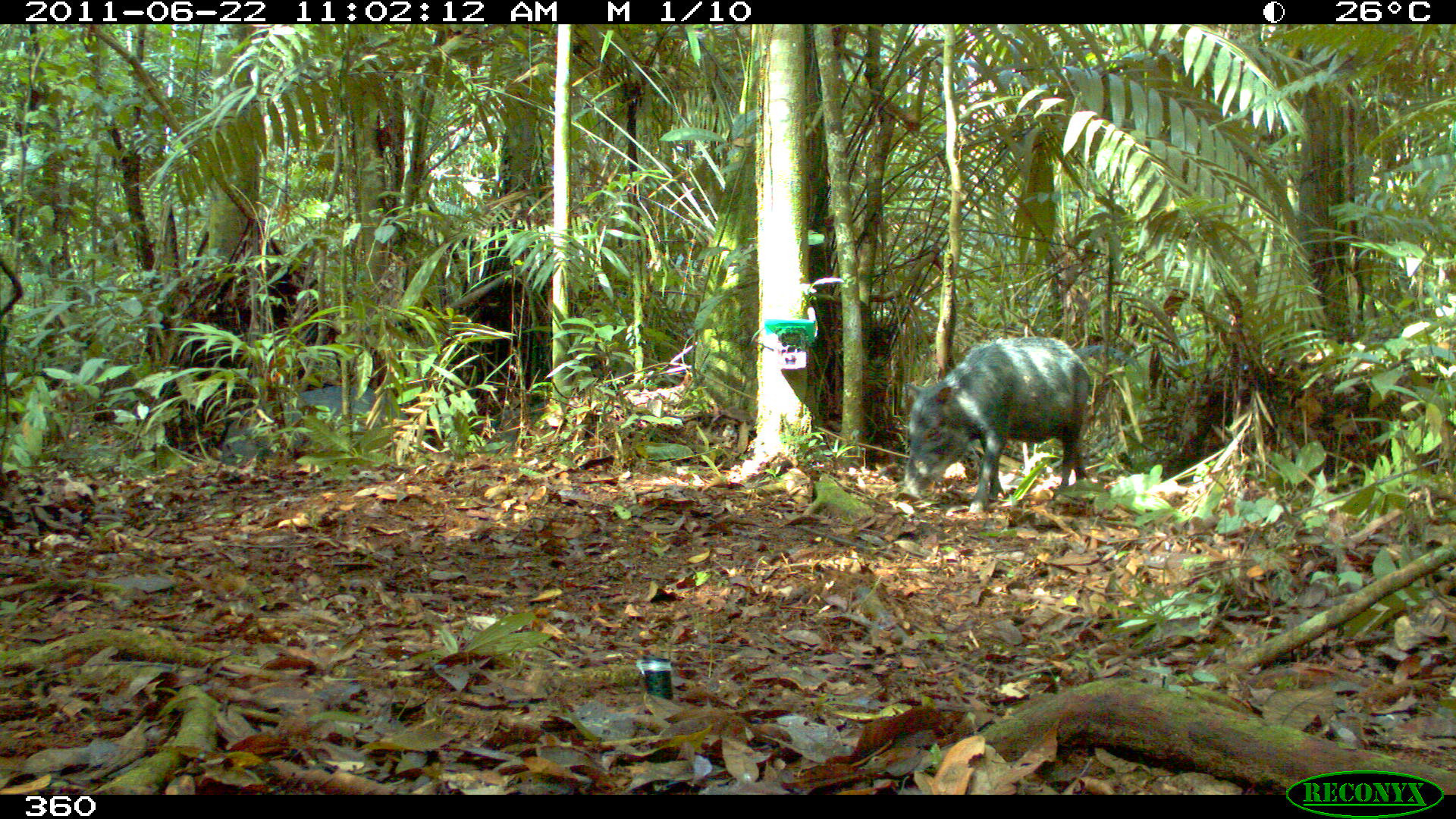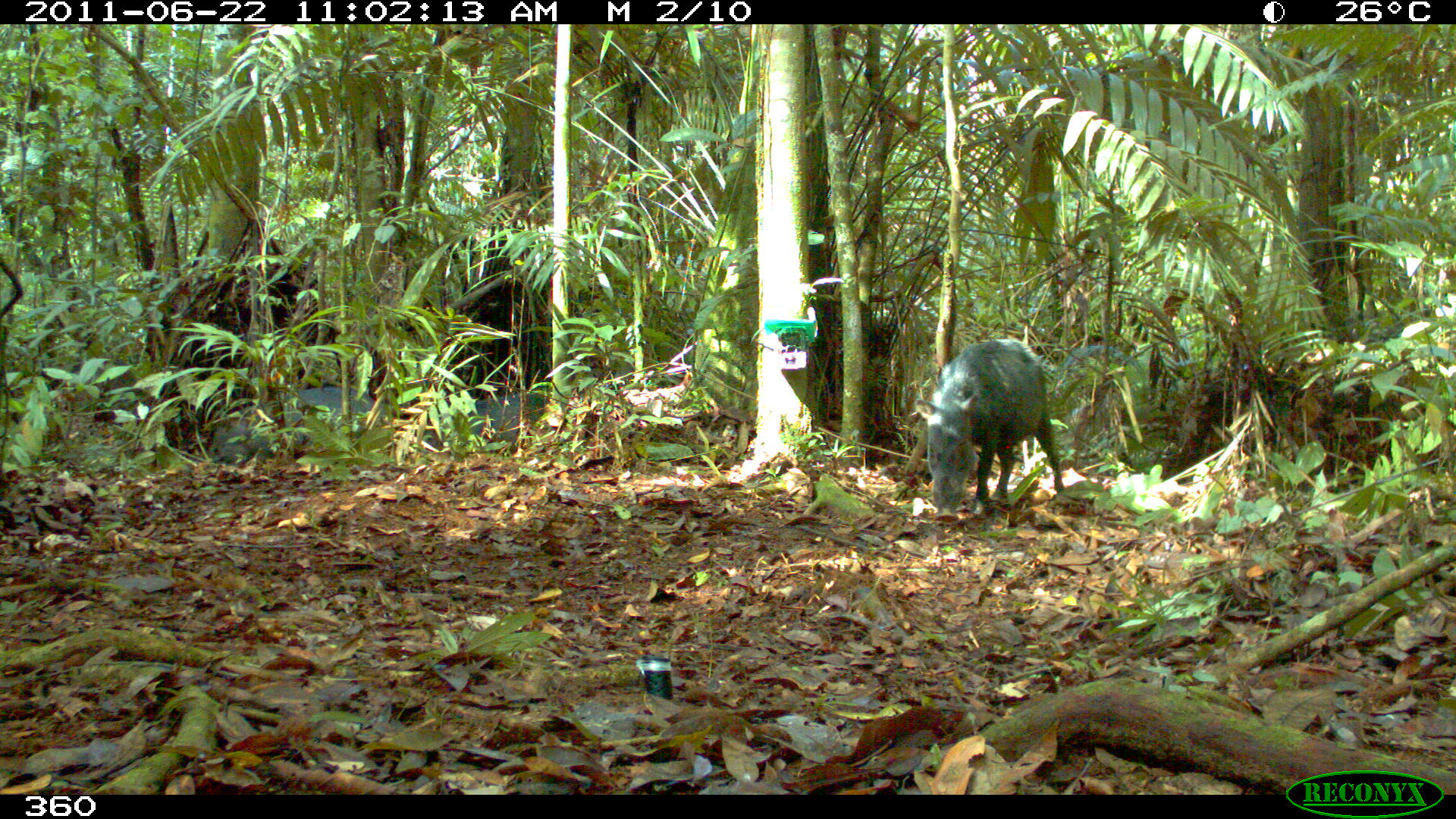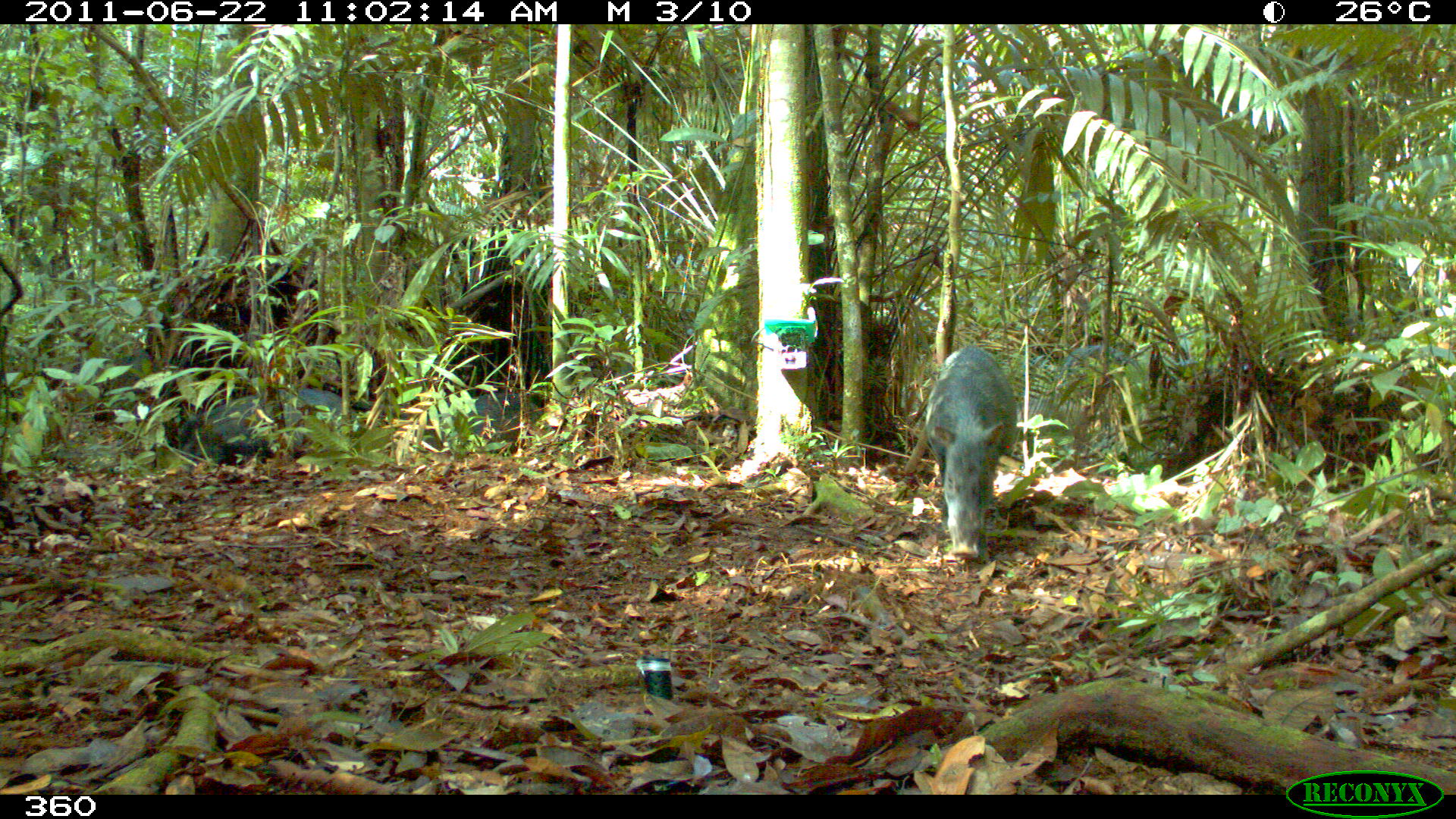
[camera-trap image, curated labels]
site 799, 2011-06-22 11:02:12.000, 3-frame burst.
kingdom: Animalia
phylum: Chordata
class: Mammalia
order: Artiodactyla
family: Tayassuidae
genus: Tayassu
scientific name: Tayassu pecari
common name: white-lipped peccary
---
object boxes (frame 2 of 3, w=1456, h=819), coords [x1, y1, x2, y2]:
tayassu pecari: [913, 337, 1065, 525]; [210, 386, 394, 464]; [1047, 343, 1148, 477]; [420, 390, 553, 458]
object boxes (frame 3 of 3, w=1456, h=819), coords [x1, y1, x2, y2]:
tayassu pecari: [924, 345, 1017, 558]; [178, 387, 357, 474]; [3, 347, 156, 430]; [410, 393, 547, 456]; [1051, 345, 1145, 404]